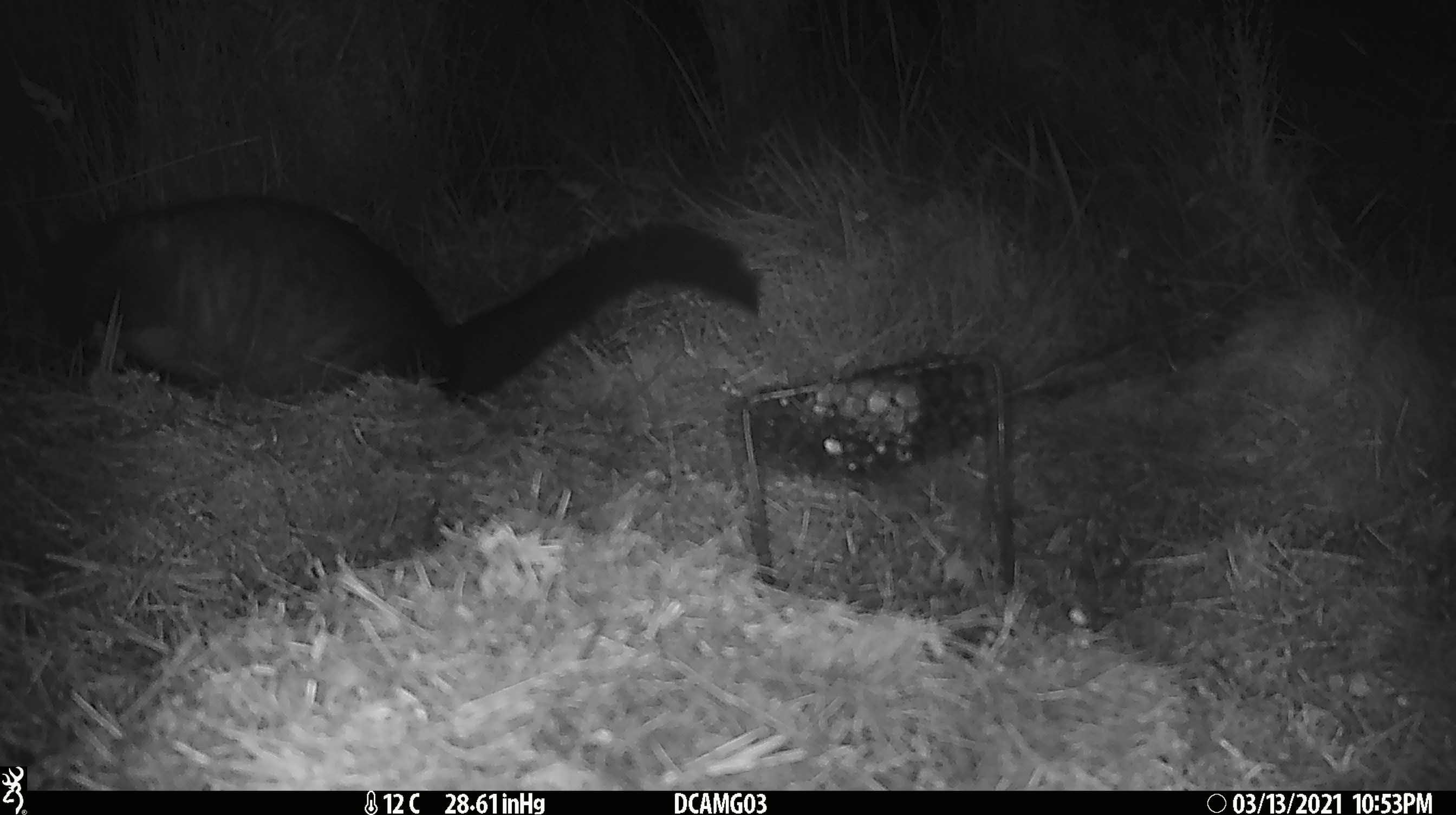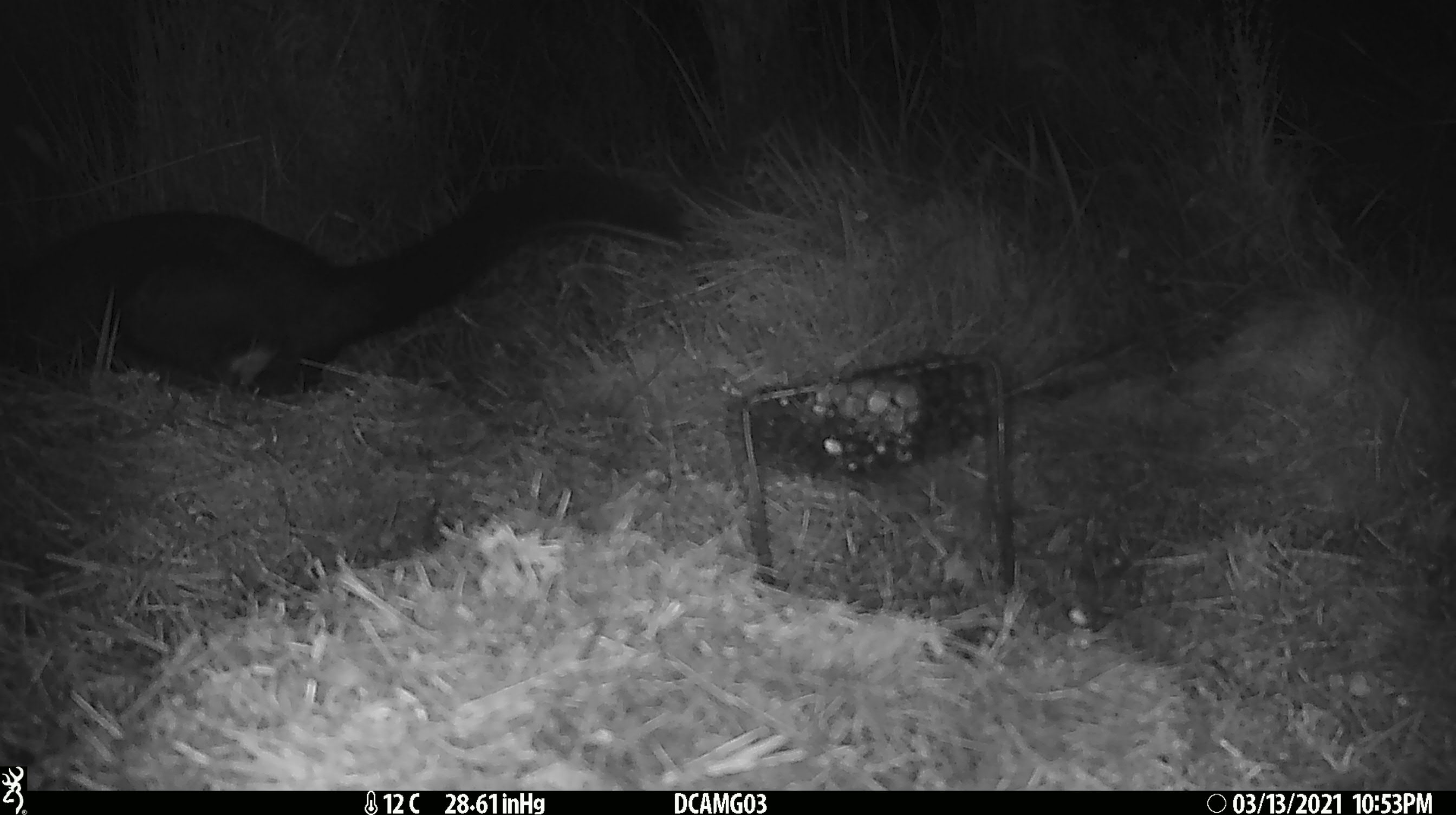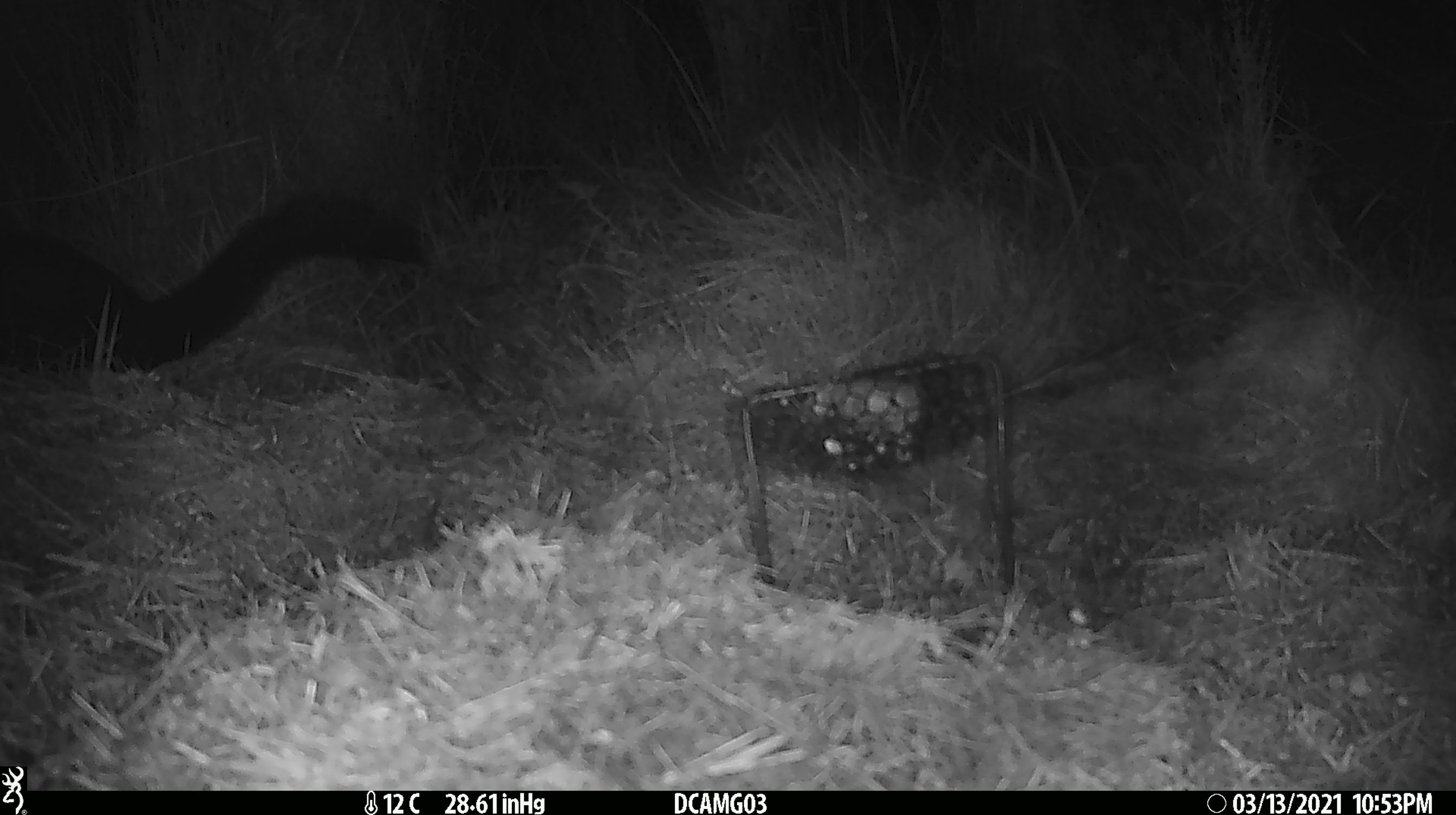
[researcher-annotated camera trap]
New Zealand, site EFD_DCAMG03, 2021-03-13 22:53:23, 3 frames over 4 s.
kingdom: Animalia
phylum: Chordata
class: Mammalia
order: Diprotodontia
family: Phalangeridae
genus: Trichosurus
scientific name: Trichosurus vulpecula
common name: common brushtail possum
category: possum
Possum (common brushtail possum) (Trichosurus vulpecula).